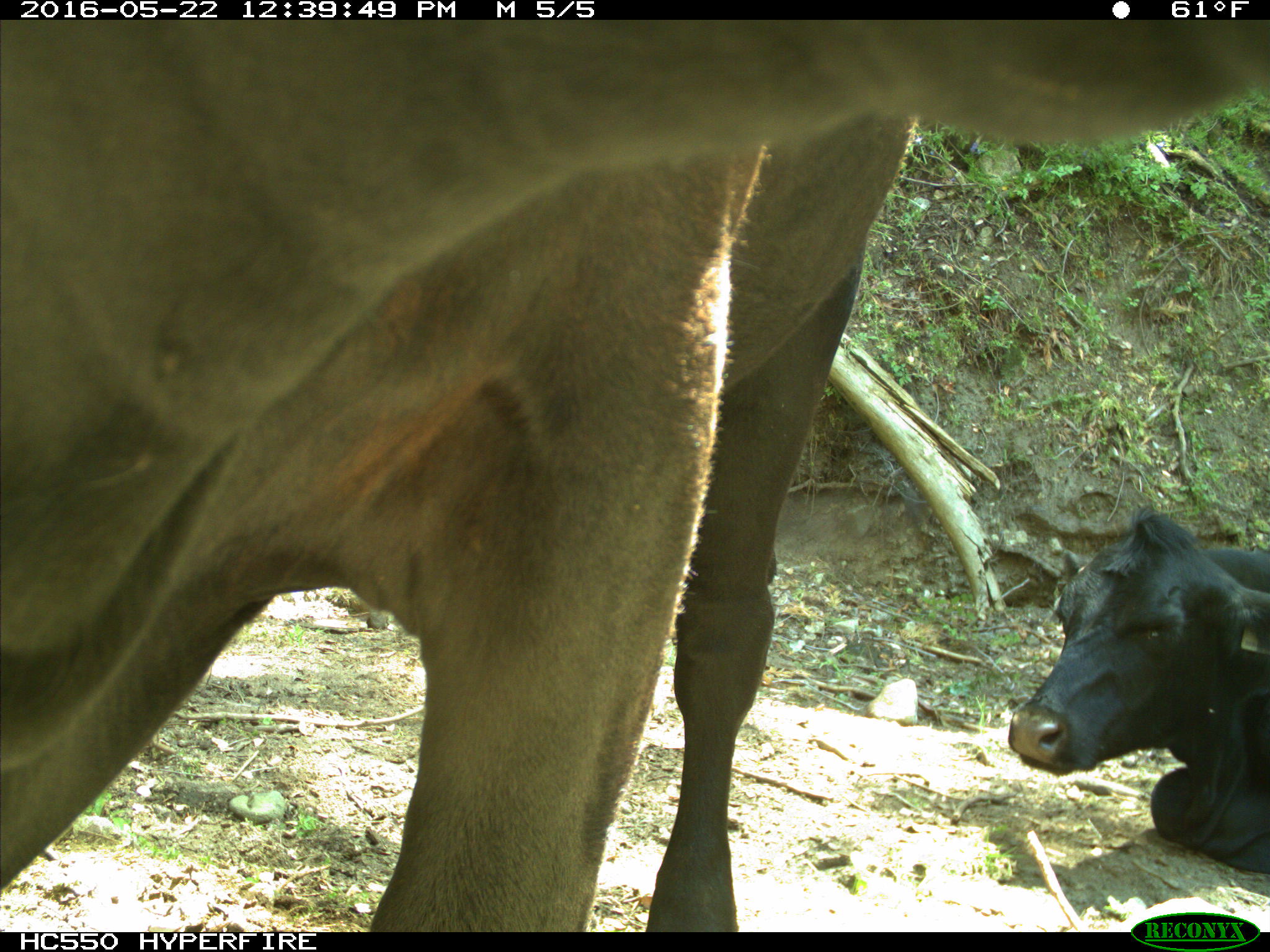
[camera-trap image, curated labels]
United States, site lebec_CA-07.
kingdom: Animalia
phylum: Chordata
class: Mammalia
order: Artiodactyla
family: Bovidae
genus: Bos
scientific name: Bos taurus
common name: domestic cow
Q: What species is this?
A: Bos taurus (domestic cow).